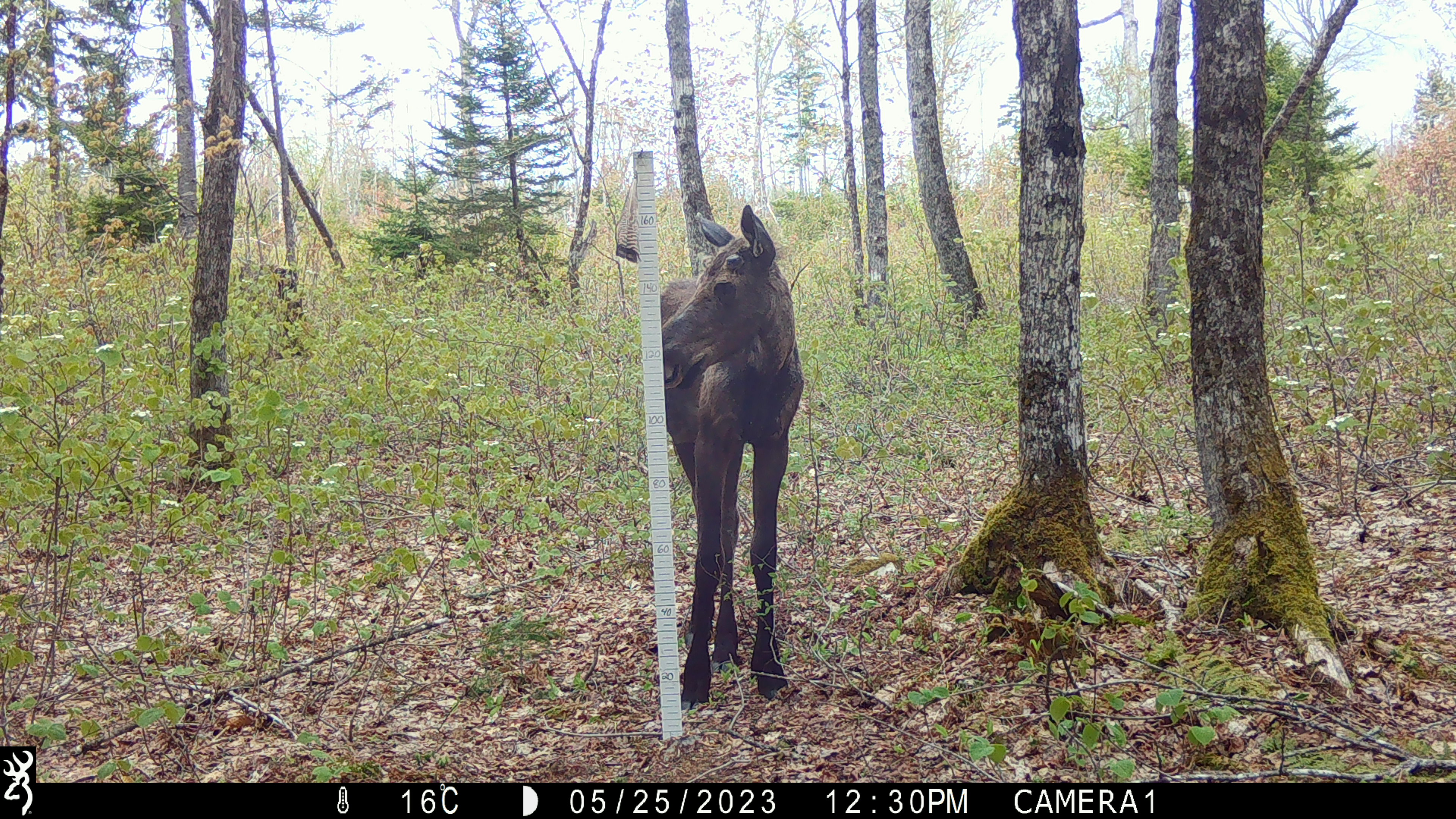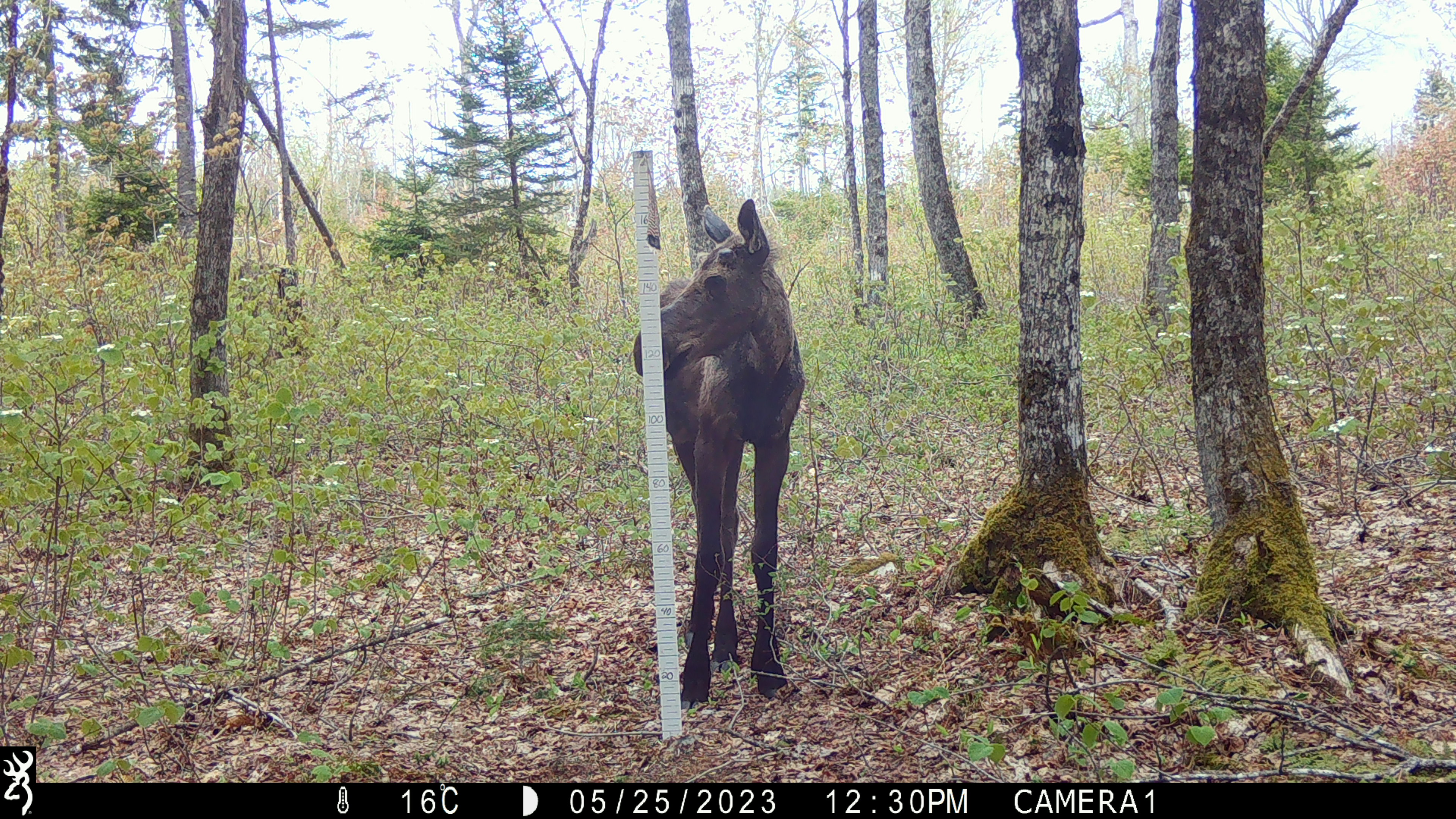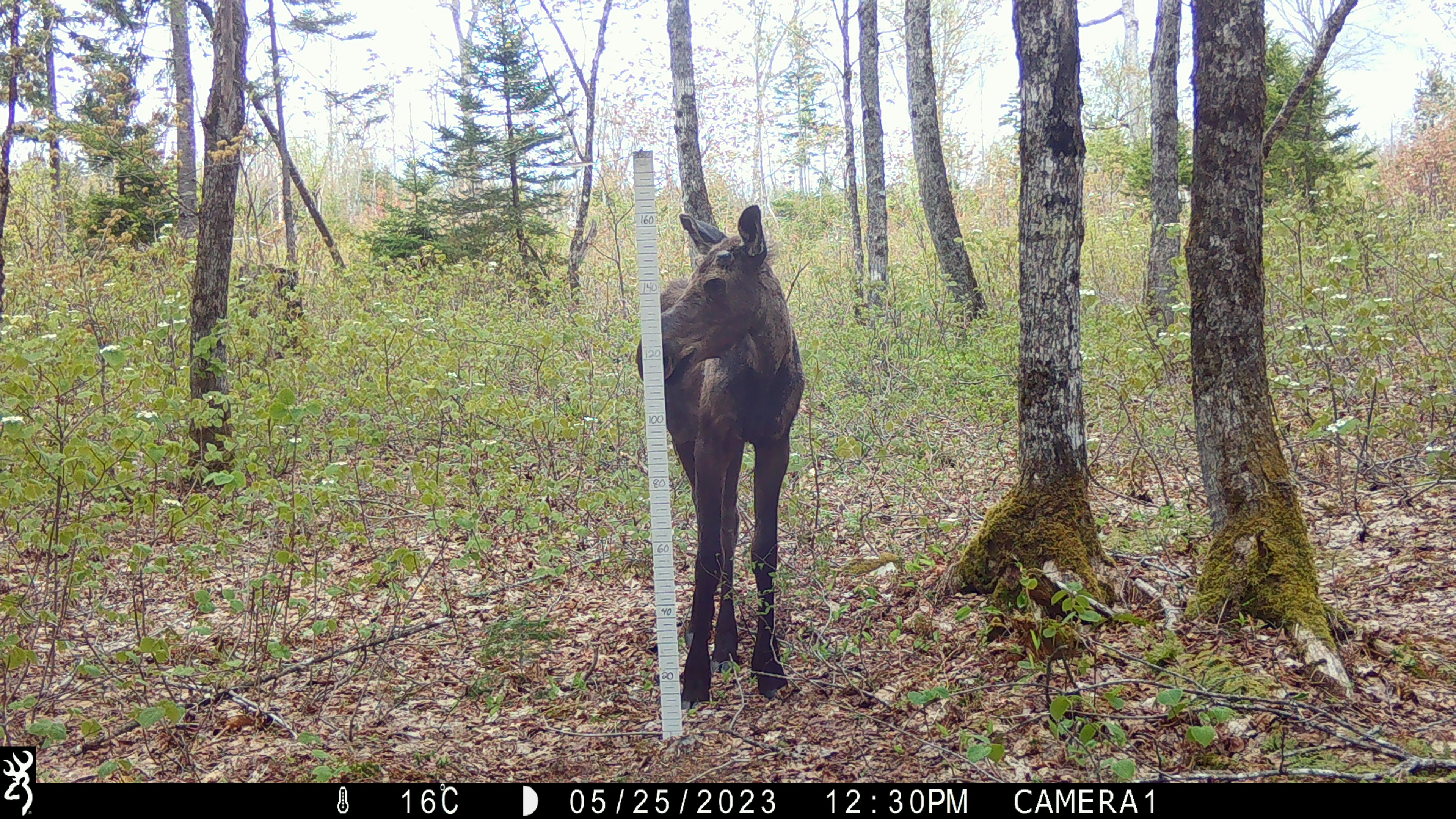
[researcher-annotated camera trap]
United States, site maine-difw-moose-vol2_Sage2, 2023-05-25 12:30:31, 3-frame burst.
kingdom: Animalia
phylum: Chordata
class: Mammalia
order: Artiodactyla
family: Cervidae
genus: Alces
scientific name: Alces alces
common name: moose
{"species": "moose (Alces alces)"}